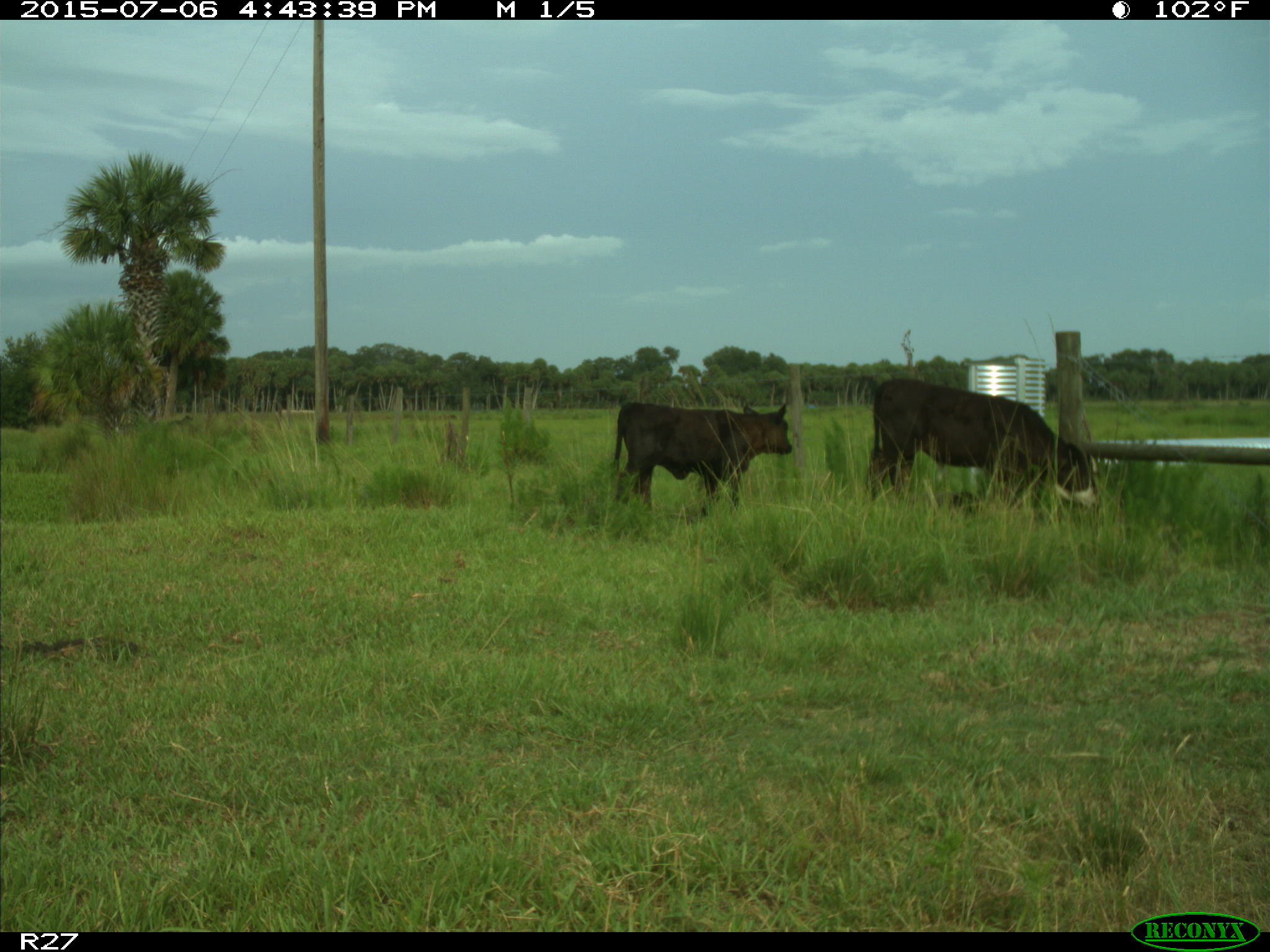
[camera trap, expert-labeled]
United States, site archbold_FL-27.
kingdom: Animalia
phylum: Chordata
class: Mammalia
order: Artiodactyla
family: Bovidae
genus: Bos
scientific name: Bos taurus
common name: domestic cow